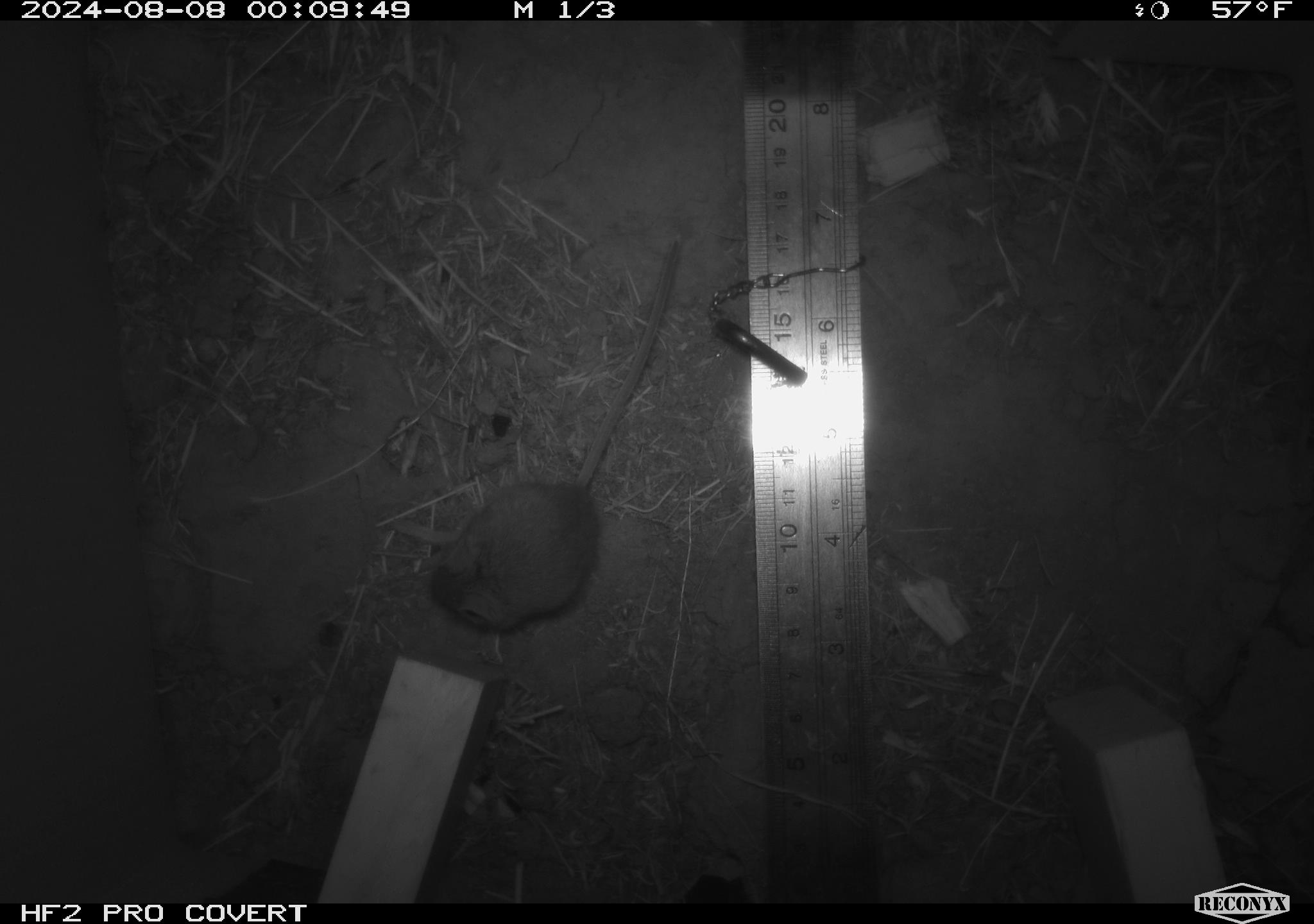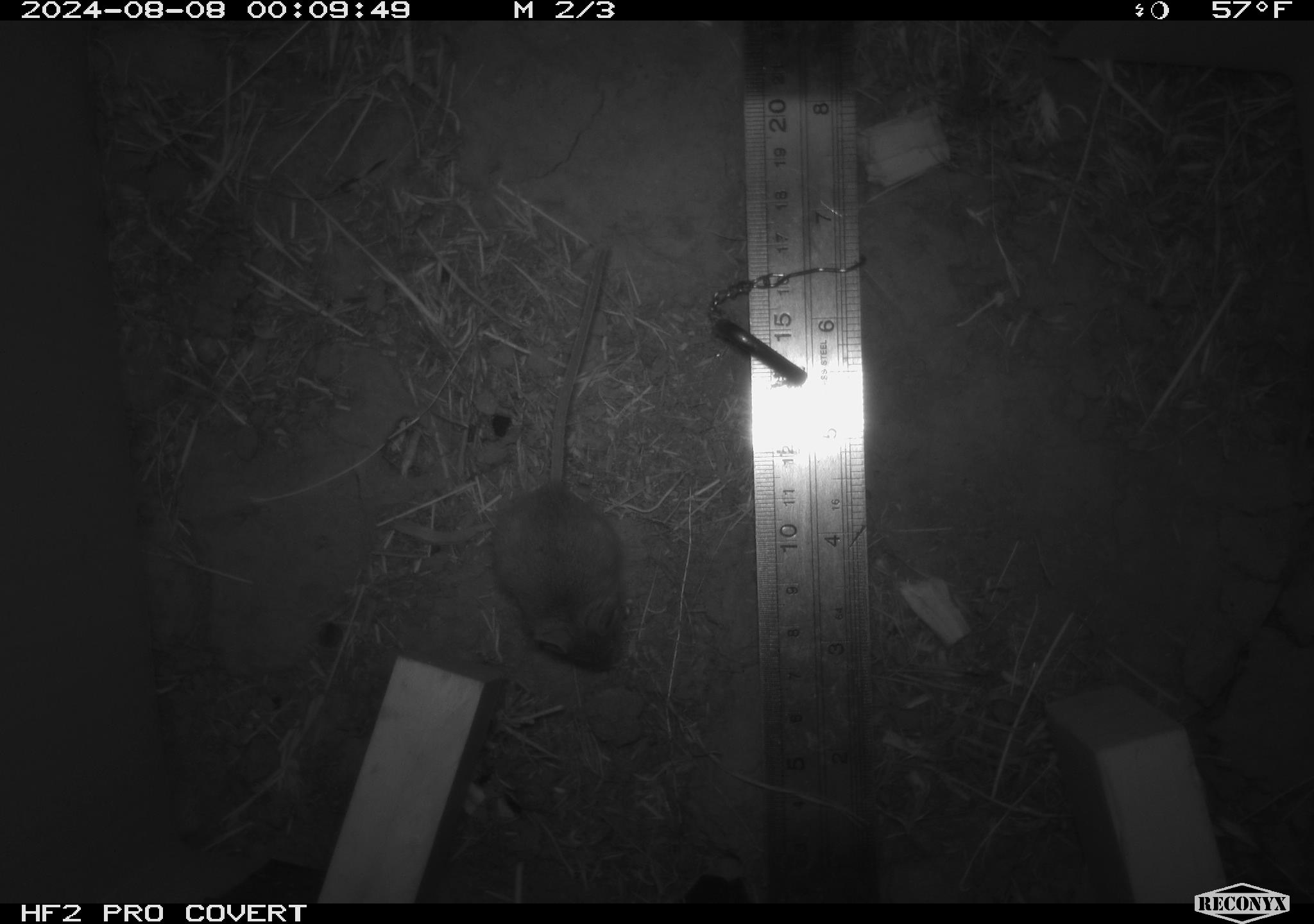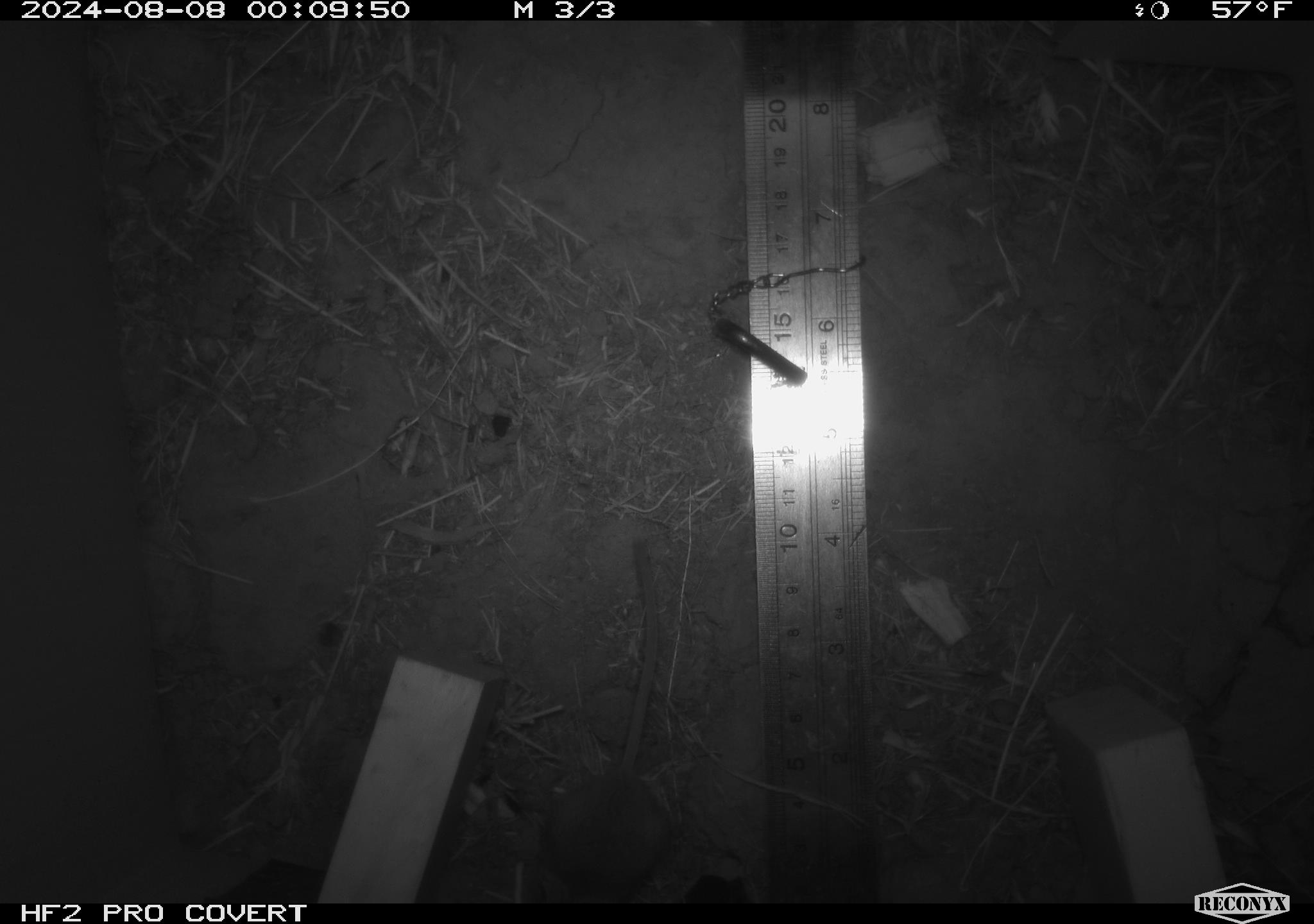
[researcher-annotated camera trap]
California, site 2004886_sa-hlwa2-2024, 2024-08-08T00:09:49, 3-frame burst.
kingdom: Animalia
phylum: Chordata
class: Mammalia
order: Rodentia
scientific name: Rodentia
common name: mouse species